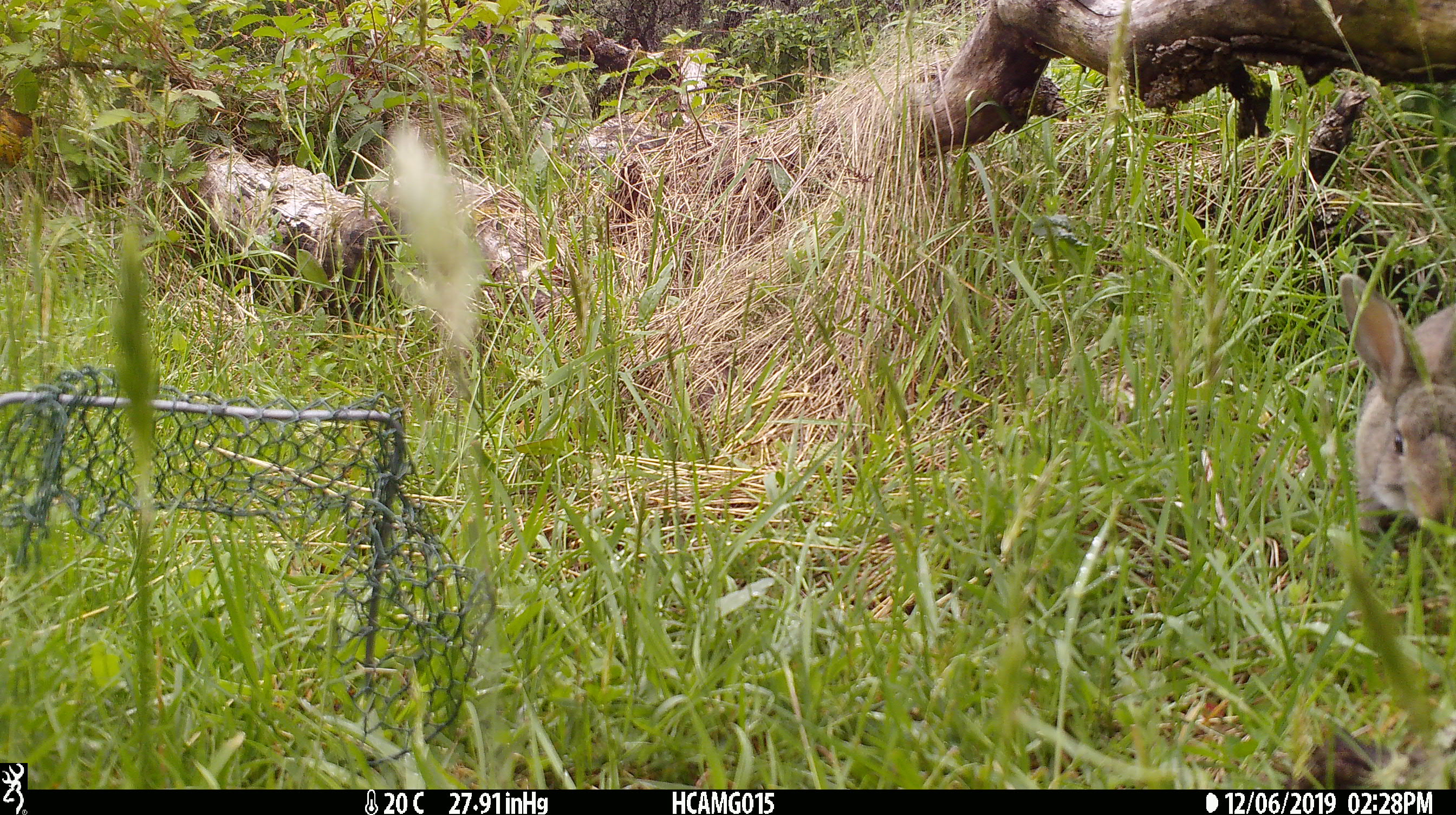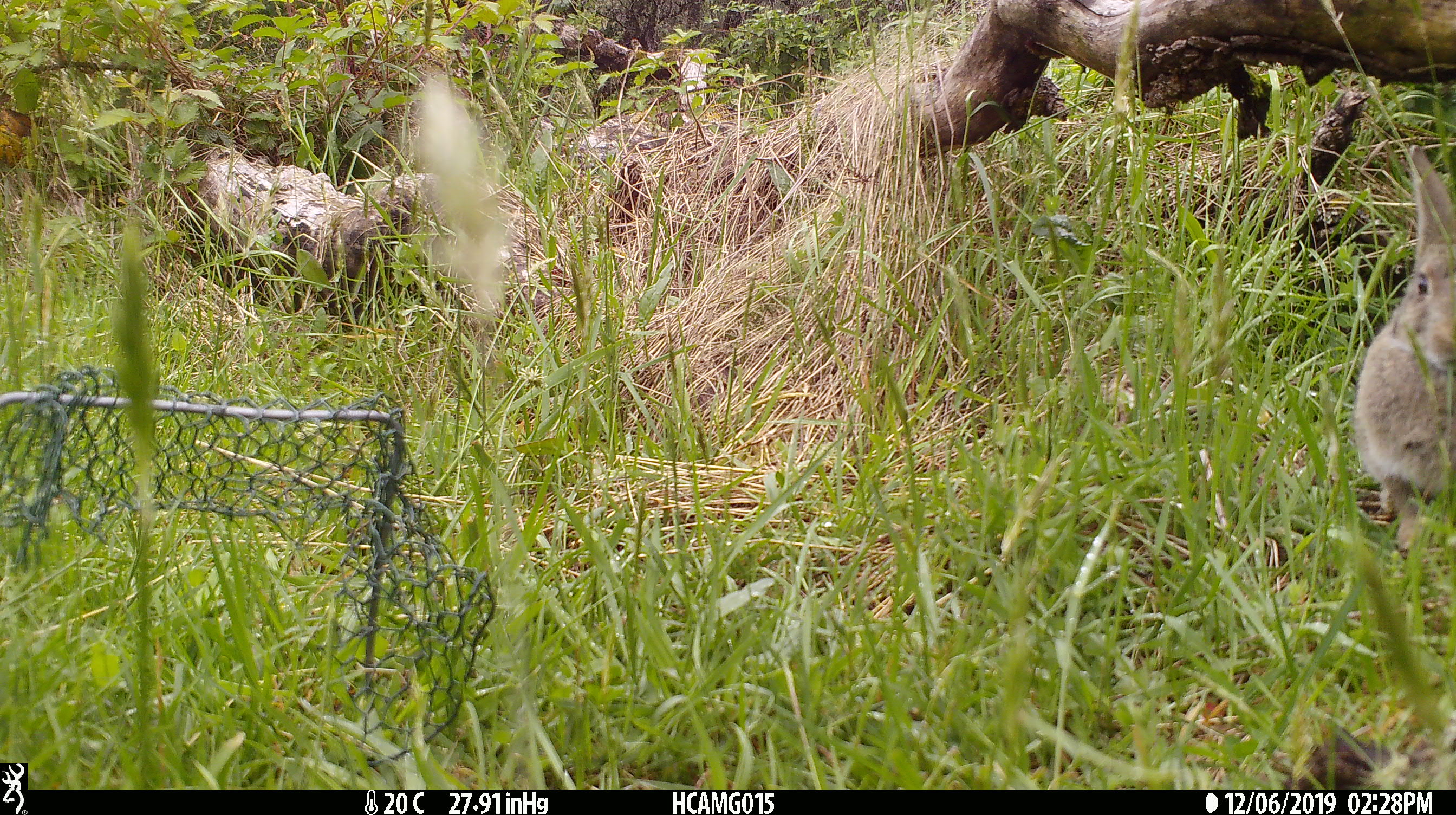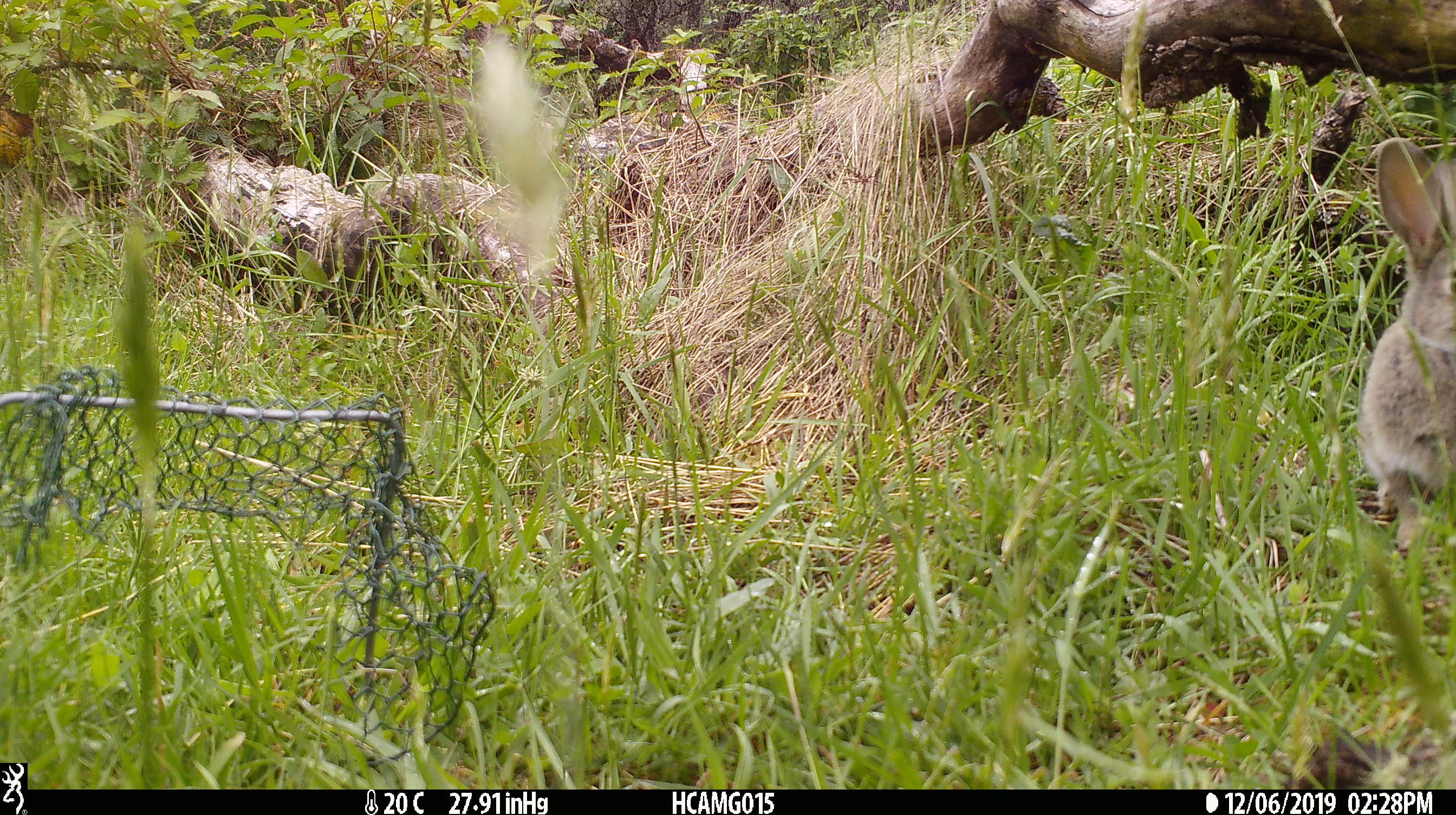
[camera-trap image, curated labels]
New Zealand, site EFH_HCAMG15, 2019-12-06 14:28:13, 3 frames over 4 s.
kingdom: Animalia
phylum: Chordata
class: Mammalia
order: Lagomorpha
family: Leporidae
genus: Lepus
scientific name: Lepus europaeus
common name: brown hare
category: hare